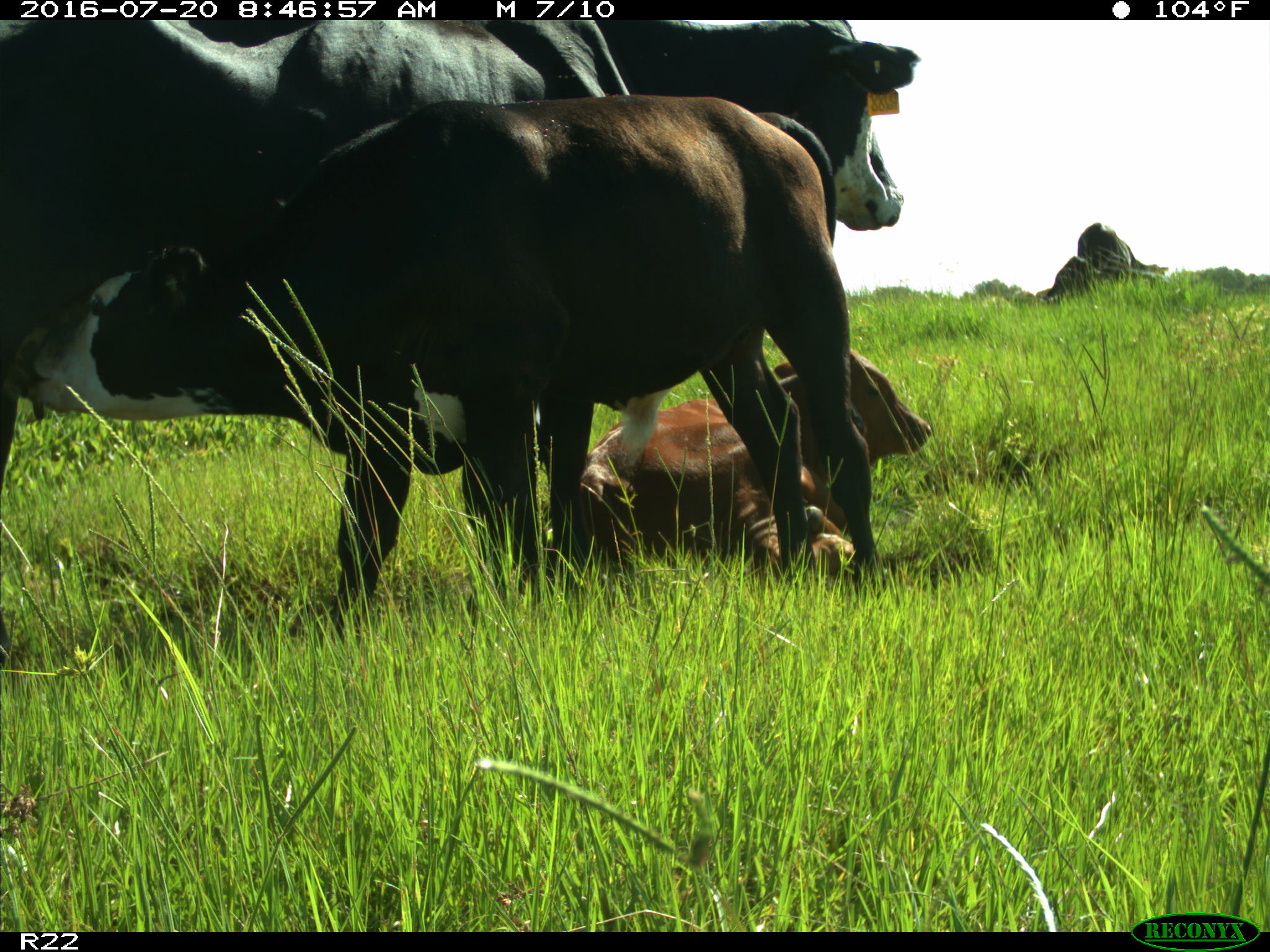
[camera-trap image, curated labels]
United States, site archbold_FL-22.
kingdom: Animalia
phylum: Chordata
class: Mammalia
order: Artiodactyla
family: Bovidae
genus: Bos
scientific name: Bos taurus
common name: domestic cow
Bos taurus (domestic cow).